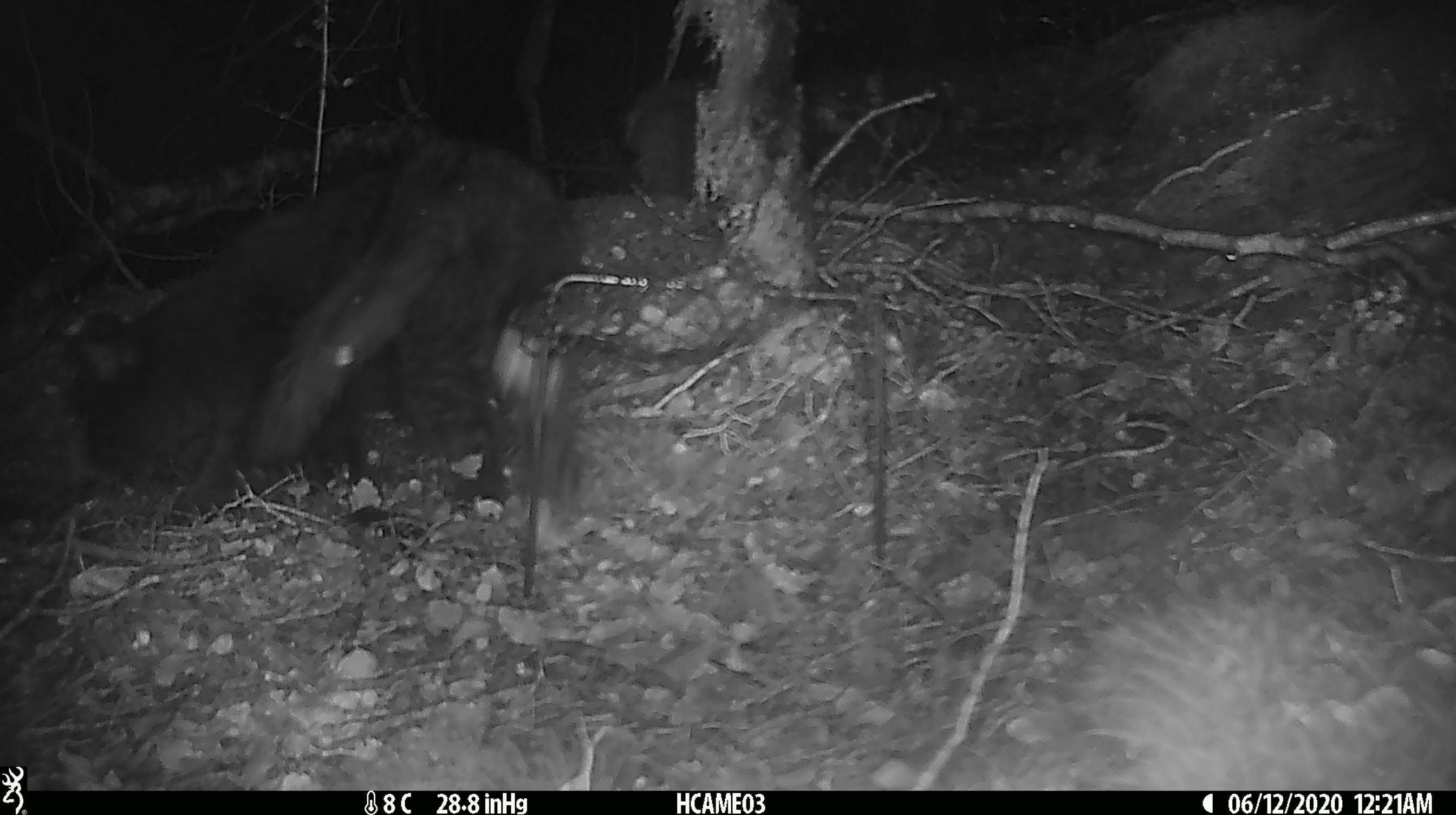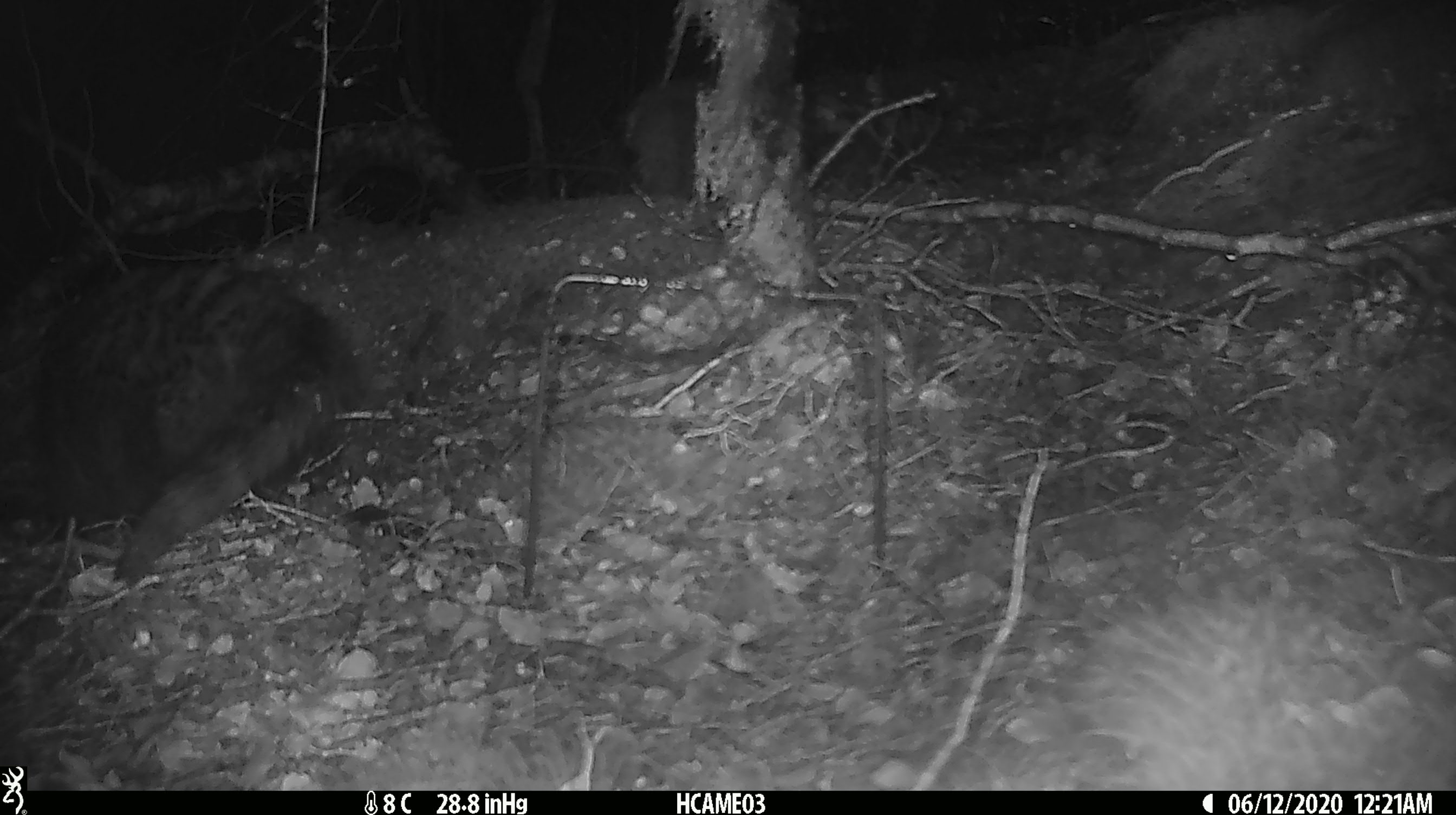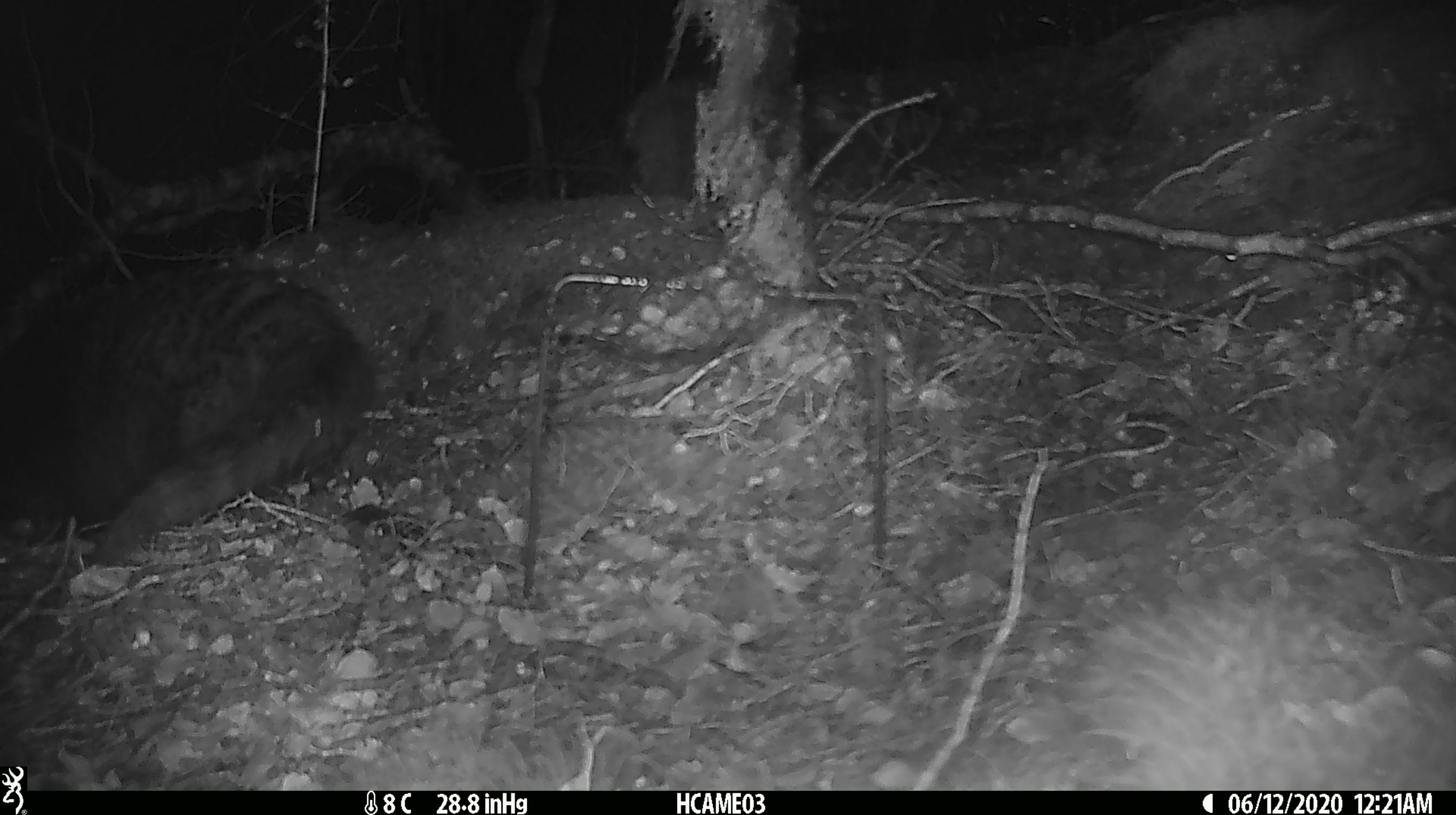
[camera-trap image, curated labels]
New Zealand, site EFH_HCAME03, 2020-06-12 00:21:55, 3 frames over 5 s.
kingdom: Animalia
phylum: Chordata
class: Mammalia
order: Carnivora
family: Felidae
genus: Felis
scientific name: Felis catus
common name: domestic cat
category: cat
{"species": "cat (domestic cat) (Felis catus)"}